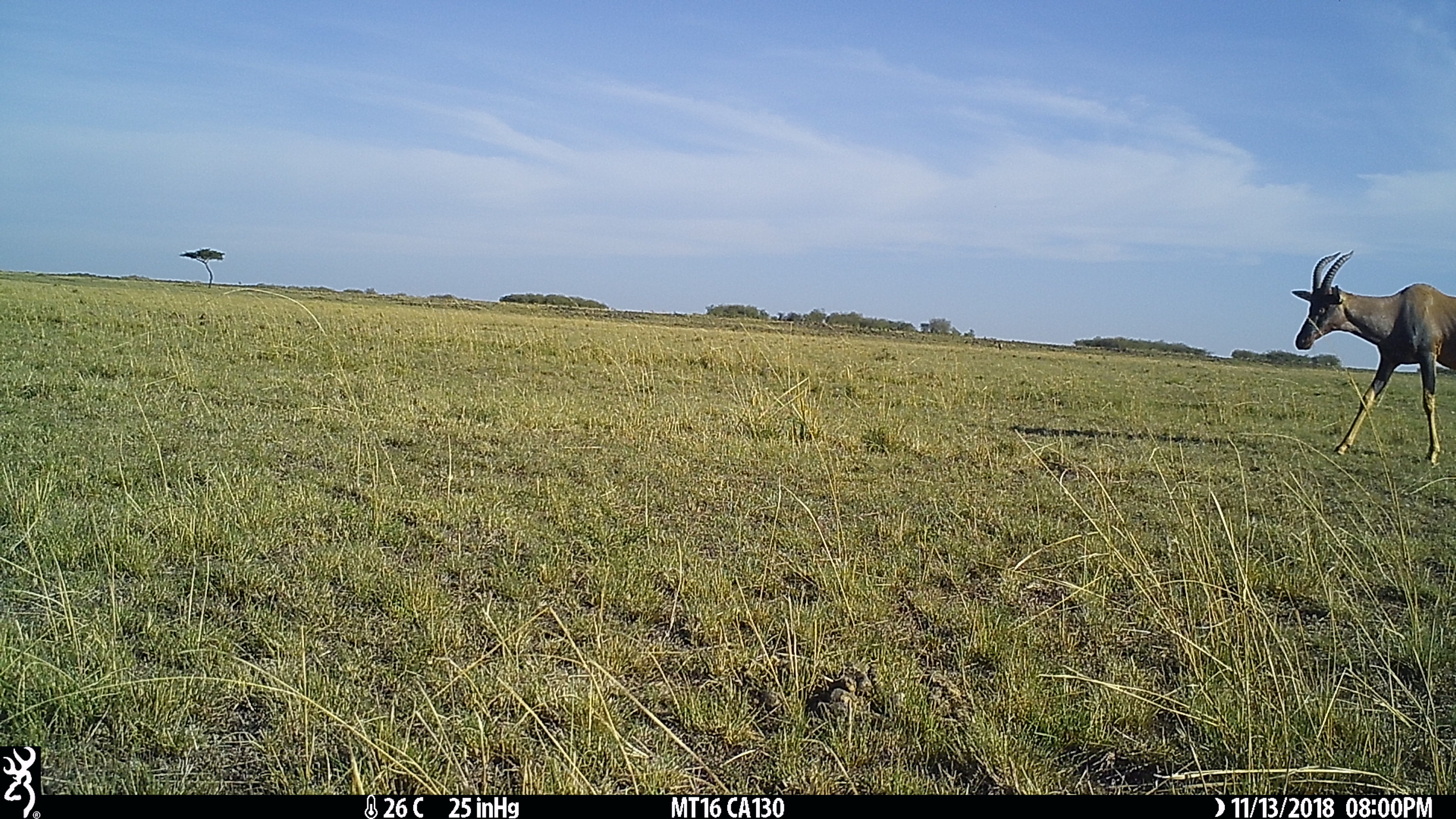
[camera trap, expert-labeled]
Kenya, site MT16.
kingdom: Animalia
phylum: Chordata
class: Mammalia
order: Artiodactyla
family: Bovidae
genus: Damaliscus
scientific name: Damaliscus lunatus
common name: topi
Topi (Damaliscus lunatus).